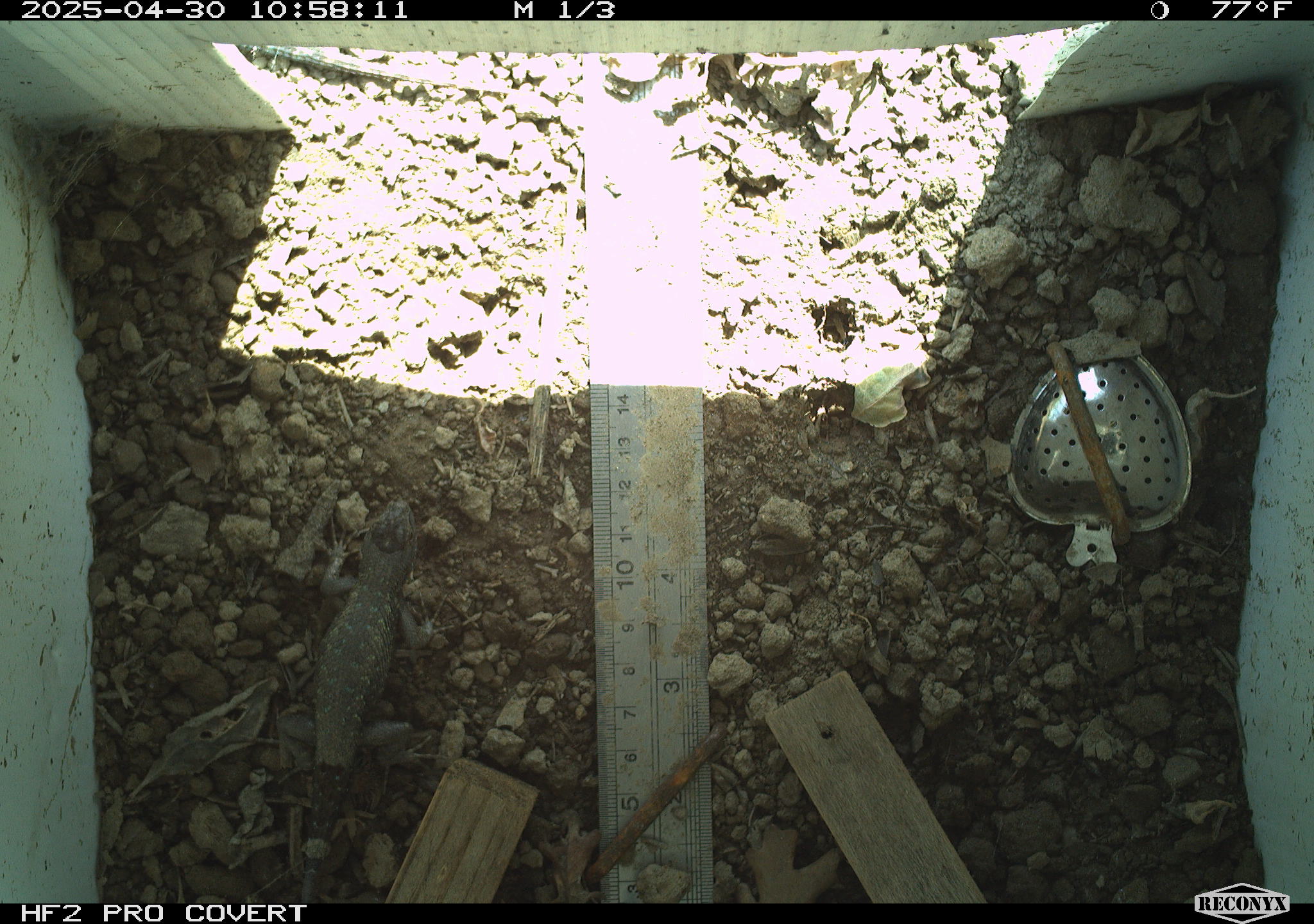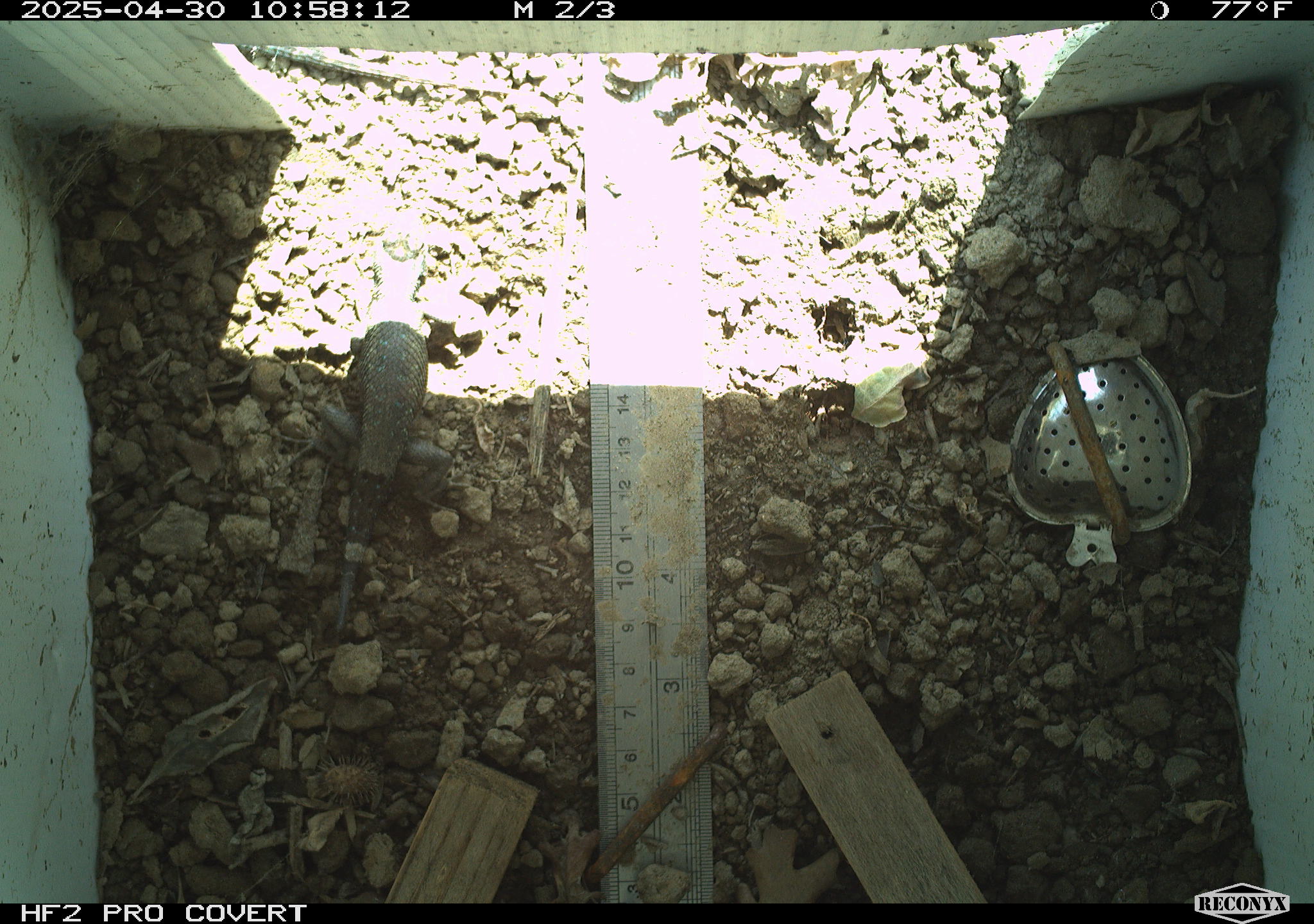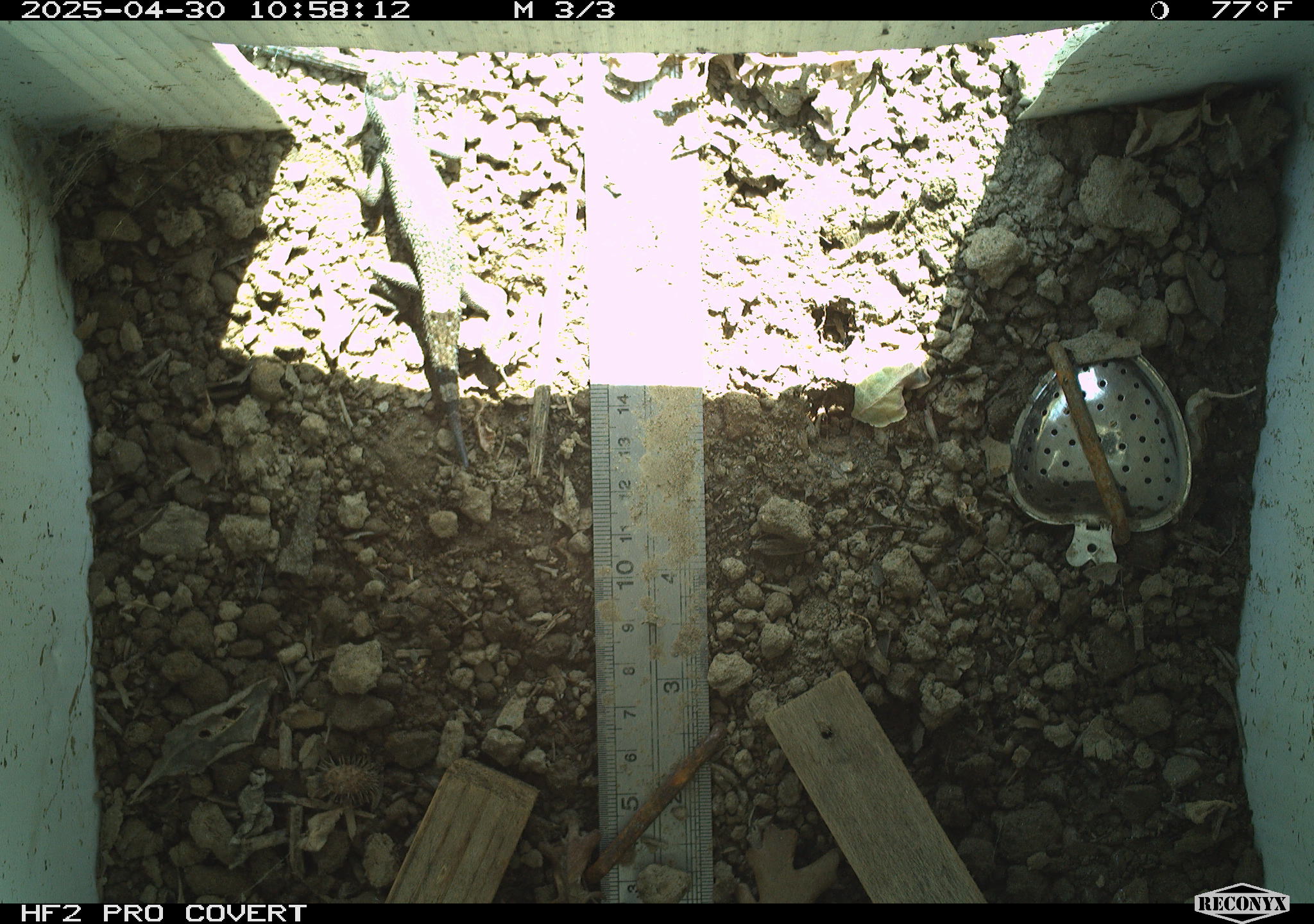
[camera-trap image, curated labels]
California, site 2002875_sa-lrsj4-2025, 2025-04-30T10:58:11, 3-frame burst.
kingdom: Animalia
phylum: Chordata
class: Reptilia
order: Squamata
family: Phrynosomatidae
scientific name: Phrynosomatidae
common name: north american spiny lizards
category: sceloporus/uta species